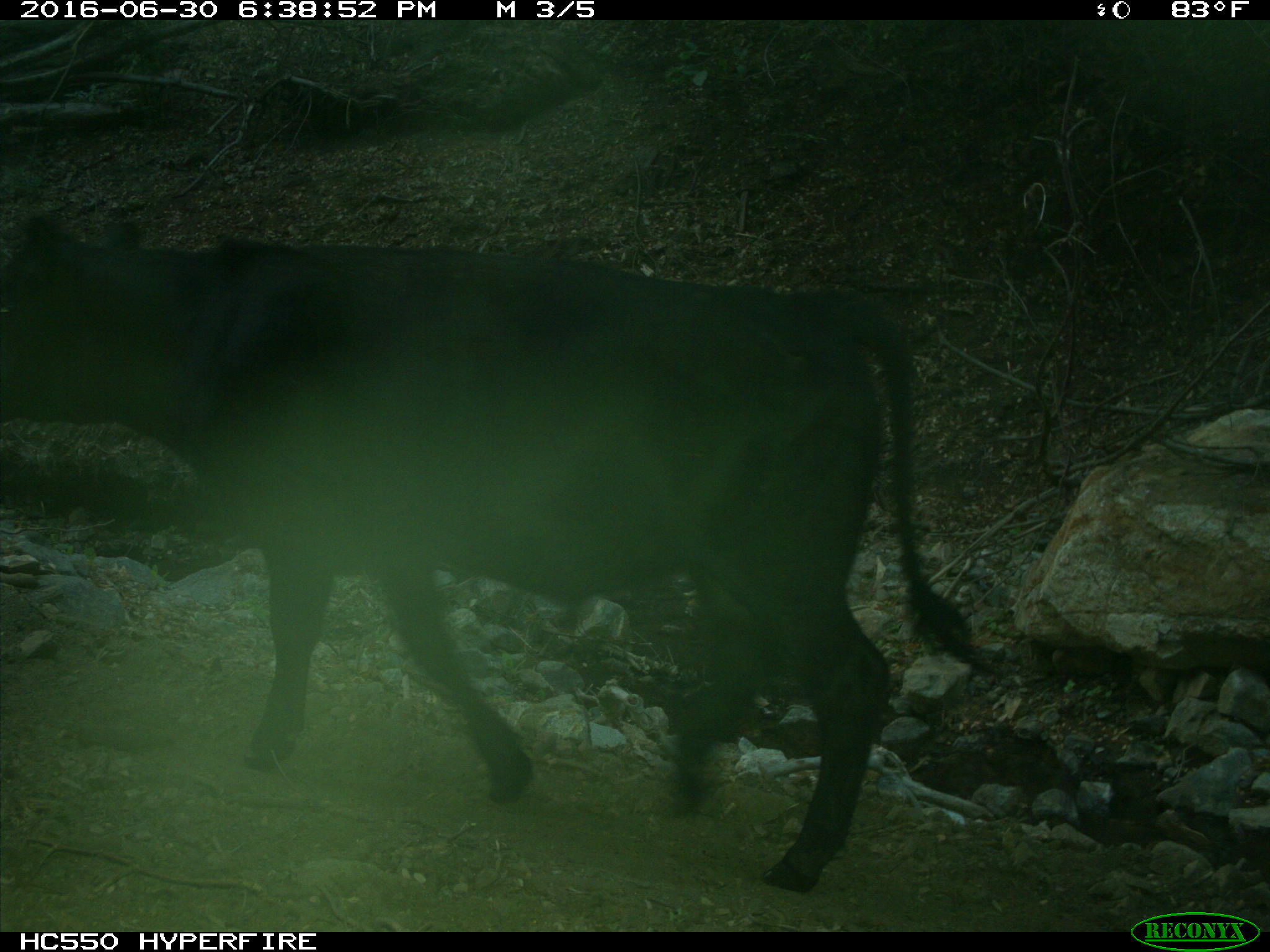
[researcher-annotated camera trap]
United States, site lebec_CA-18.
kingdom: Animalia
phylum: Chordata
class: Mammalia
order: Artiodactyla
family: Bovidae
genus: Bos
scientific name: Bos taurus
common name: domestic cow